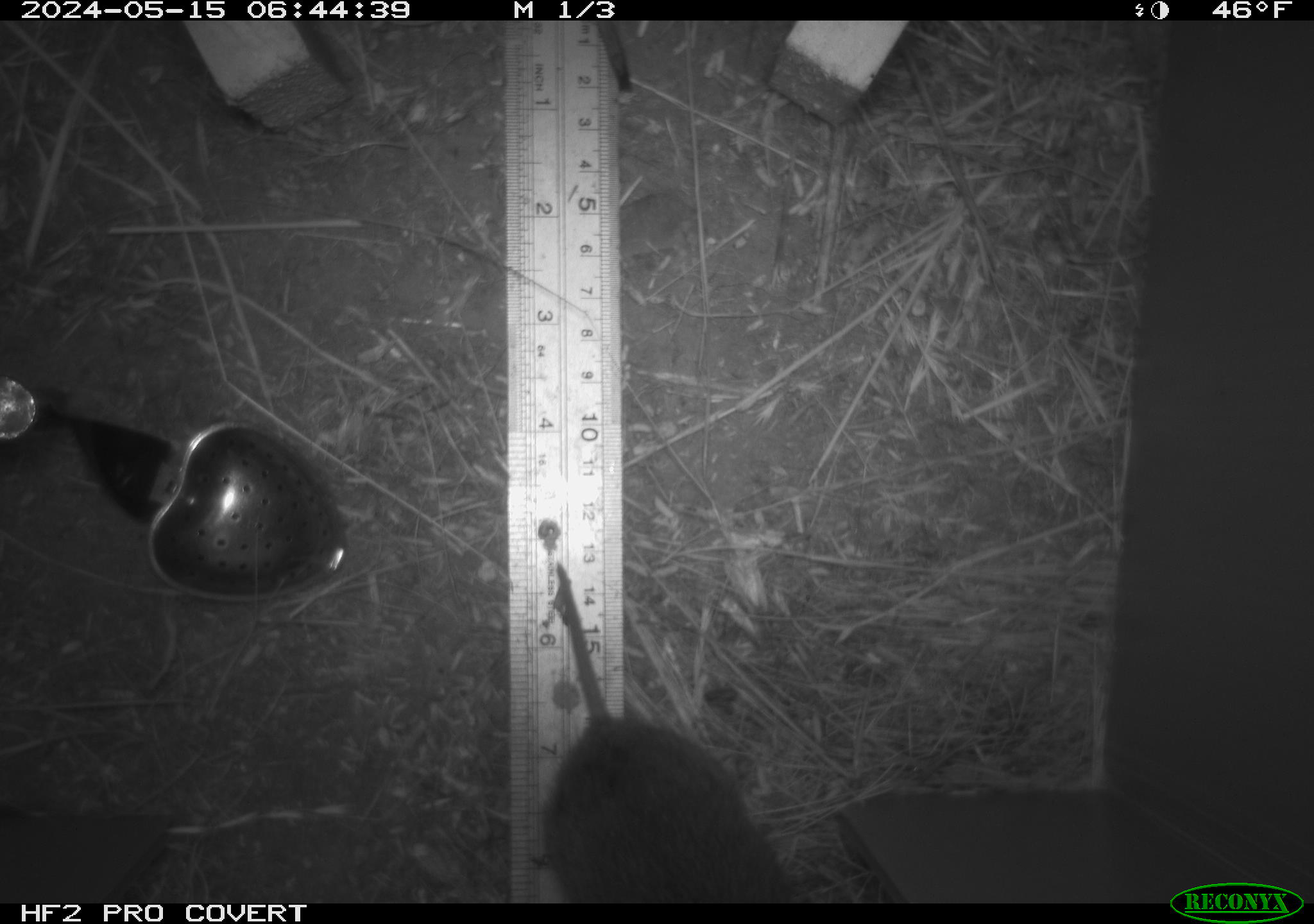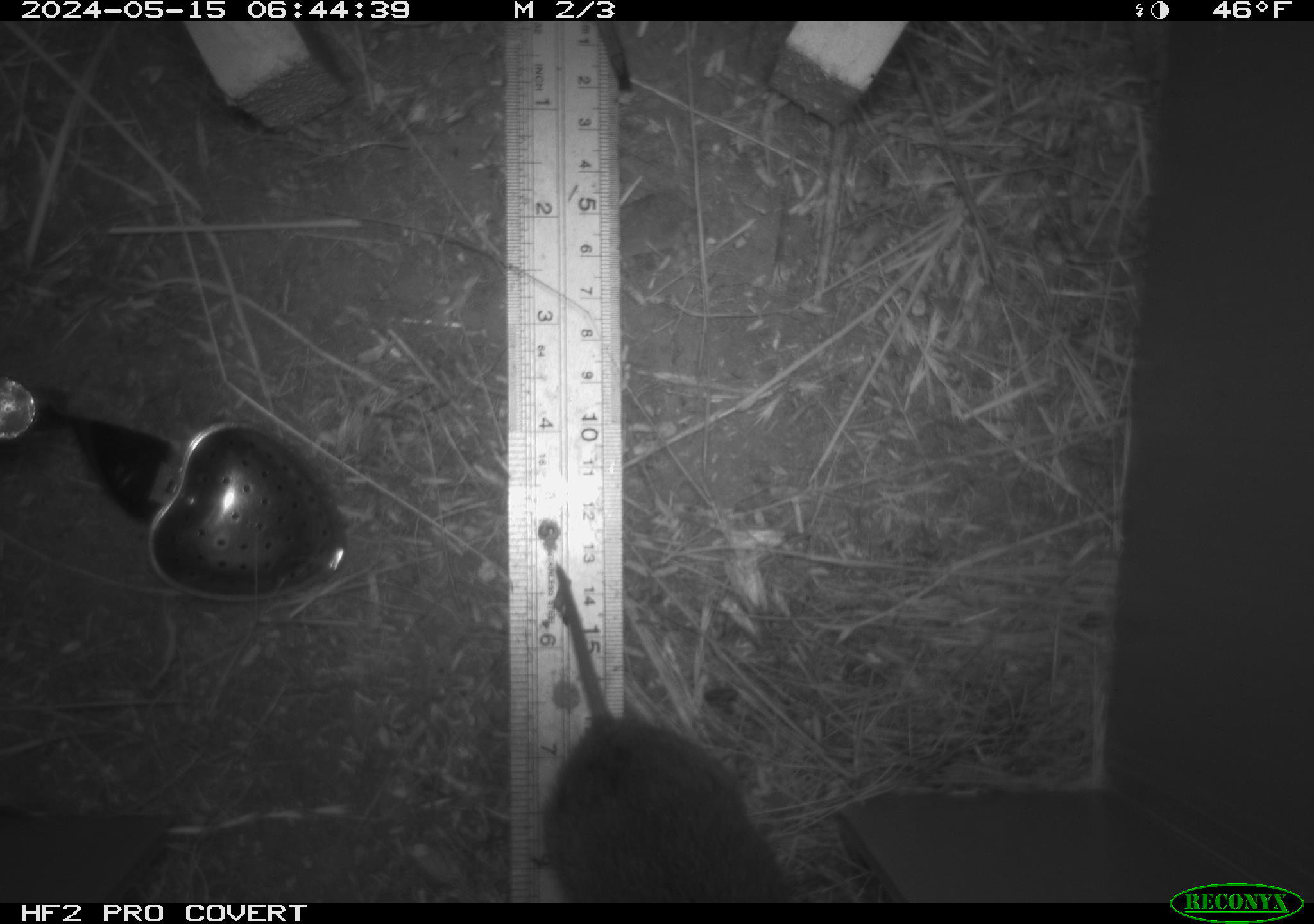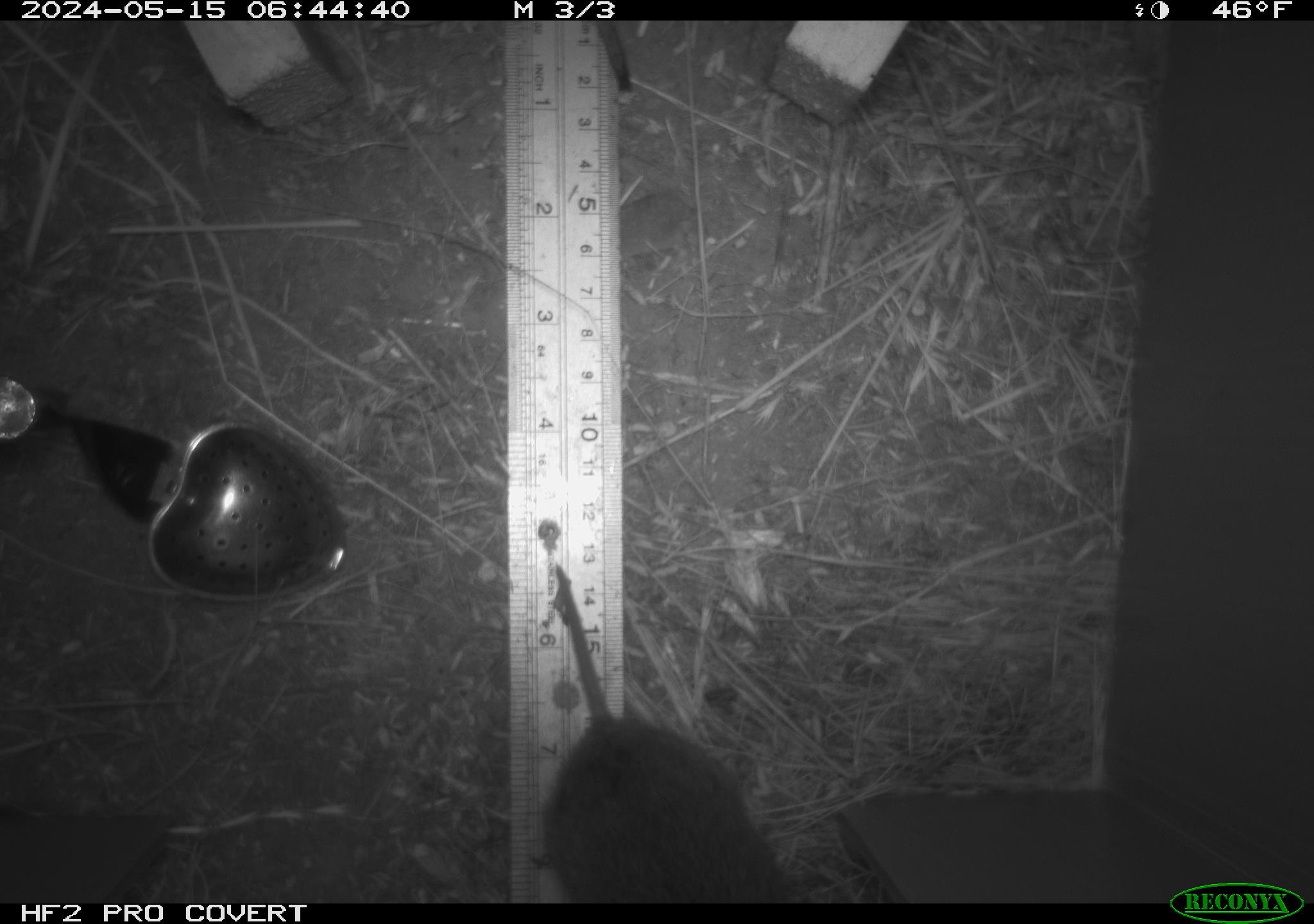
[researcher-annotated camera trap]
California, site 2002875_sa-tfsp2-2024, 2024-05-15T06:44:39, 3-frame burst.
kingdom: Animalia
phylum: Chordata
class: Mammalia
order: Rodentia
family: Cricetidae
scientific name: Arvicolinae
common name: voles, lemmings, and muskrats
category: arvicolinae subfamily